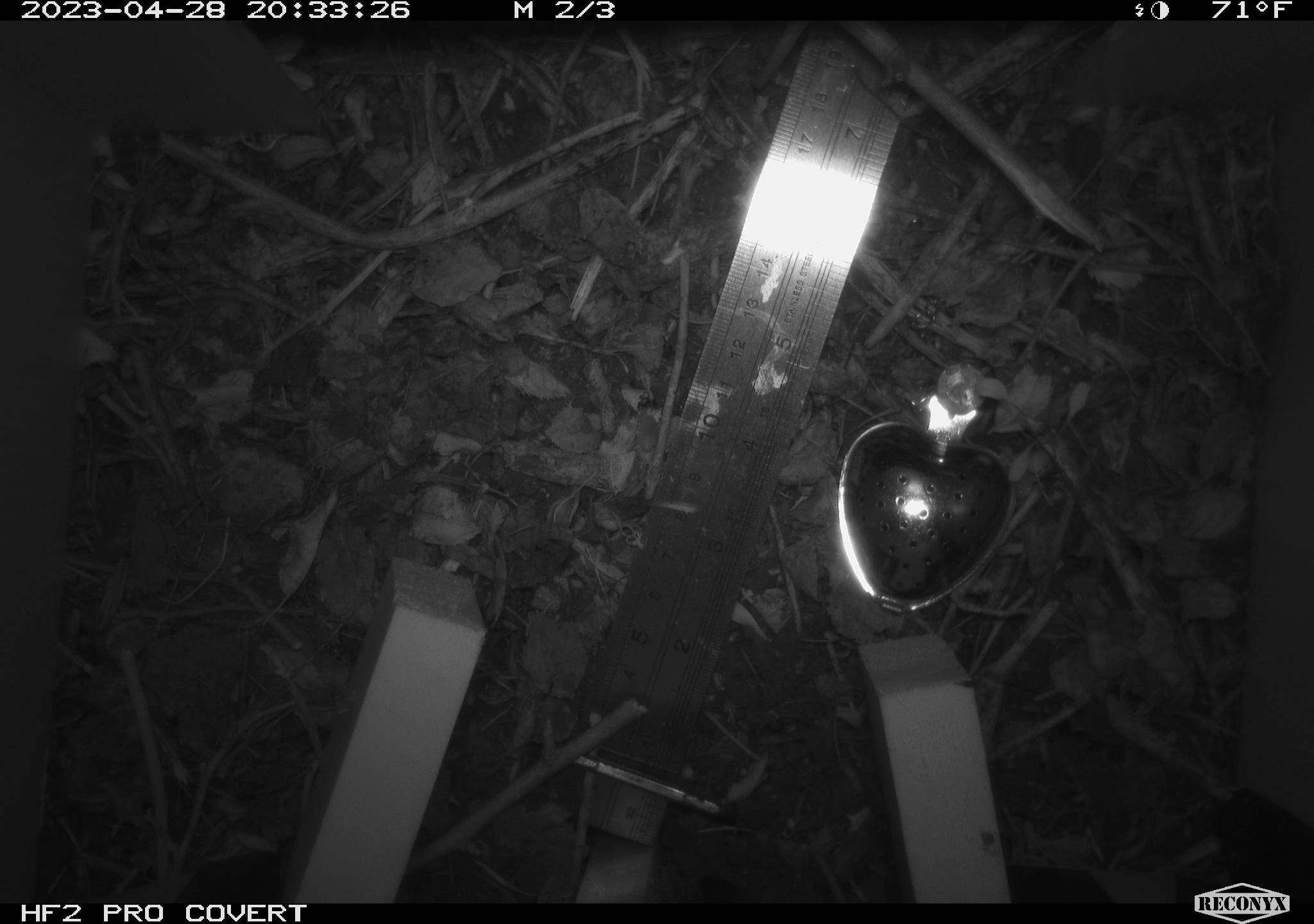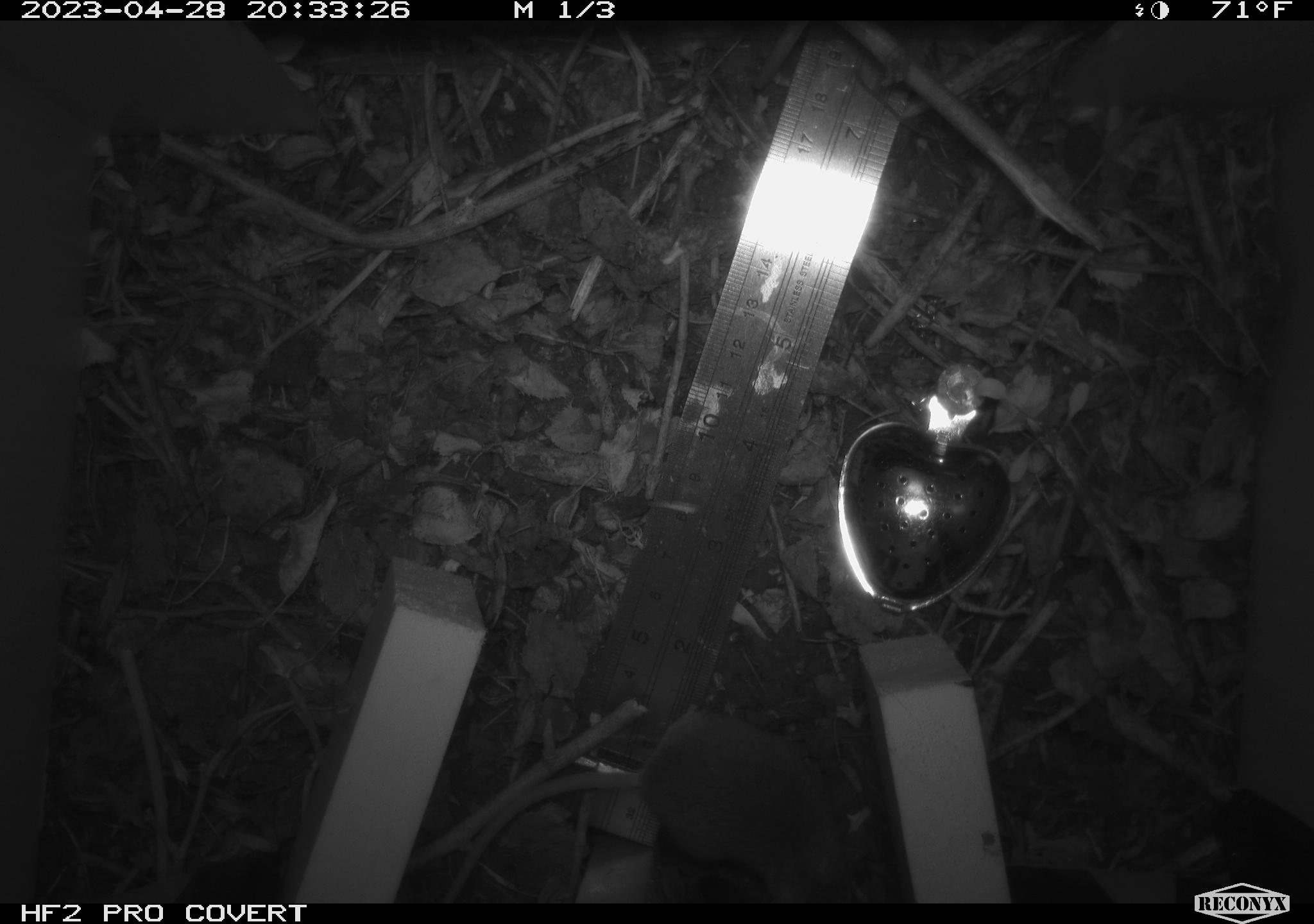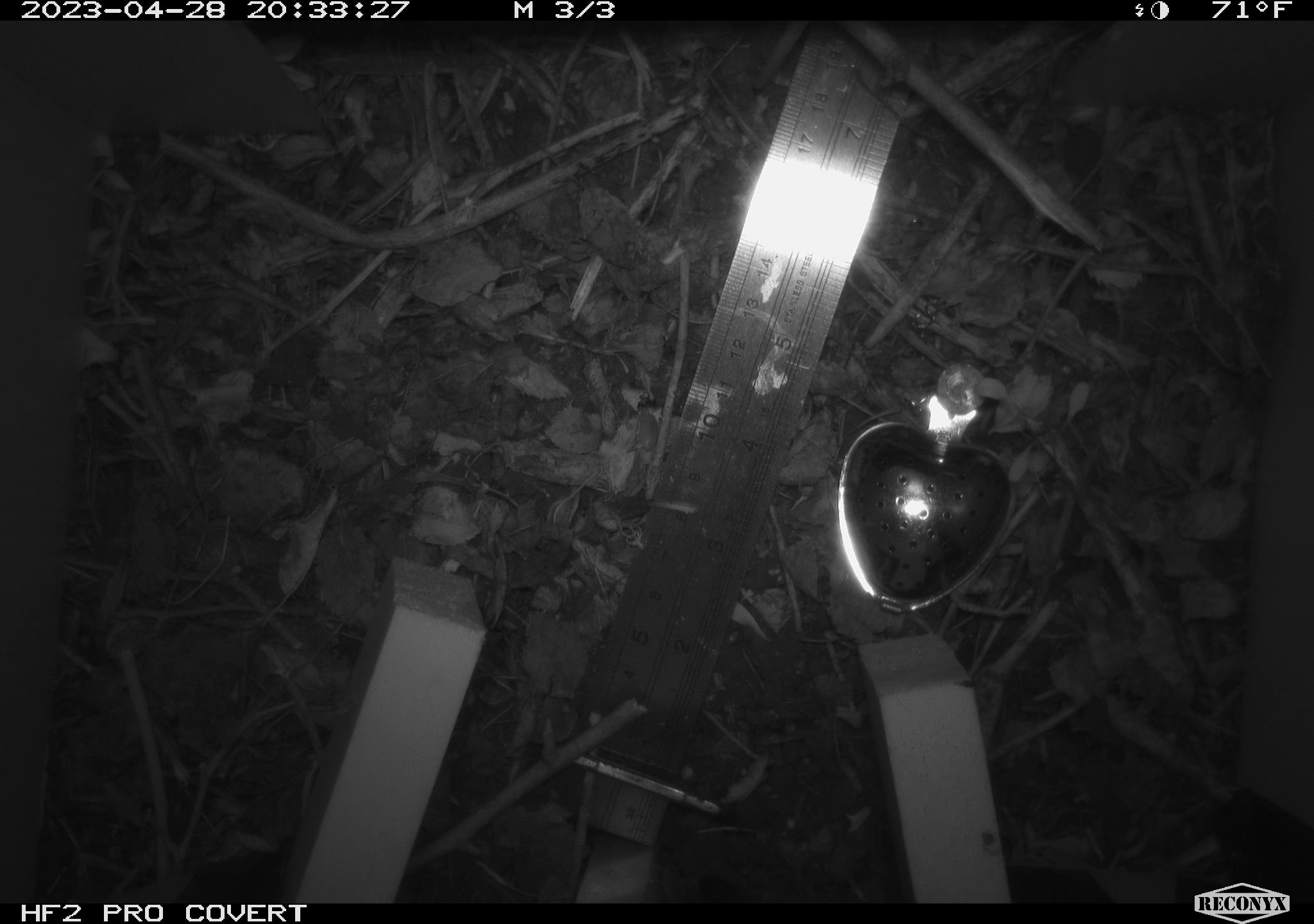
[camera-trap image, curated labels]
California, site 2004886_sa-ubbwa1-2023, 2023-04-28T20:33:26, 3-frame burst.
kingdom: Animalia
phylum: Chordata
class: Mammalia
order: Rodentia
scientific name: Rodentia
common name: mouse species